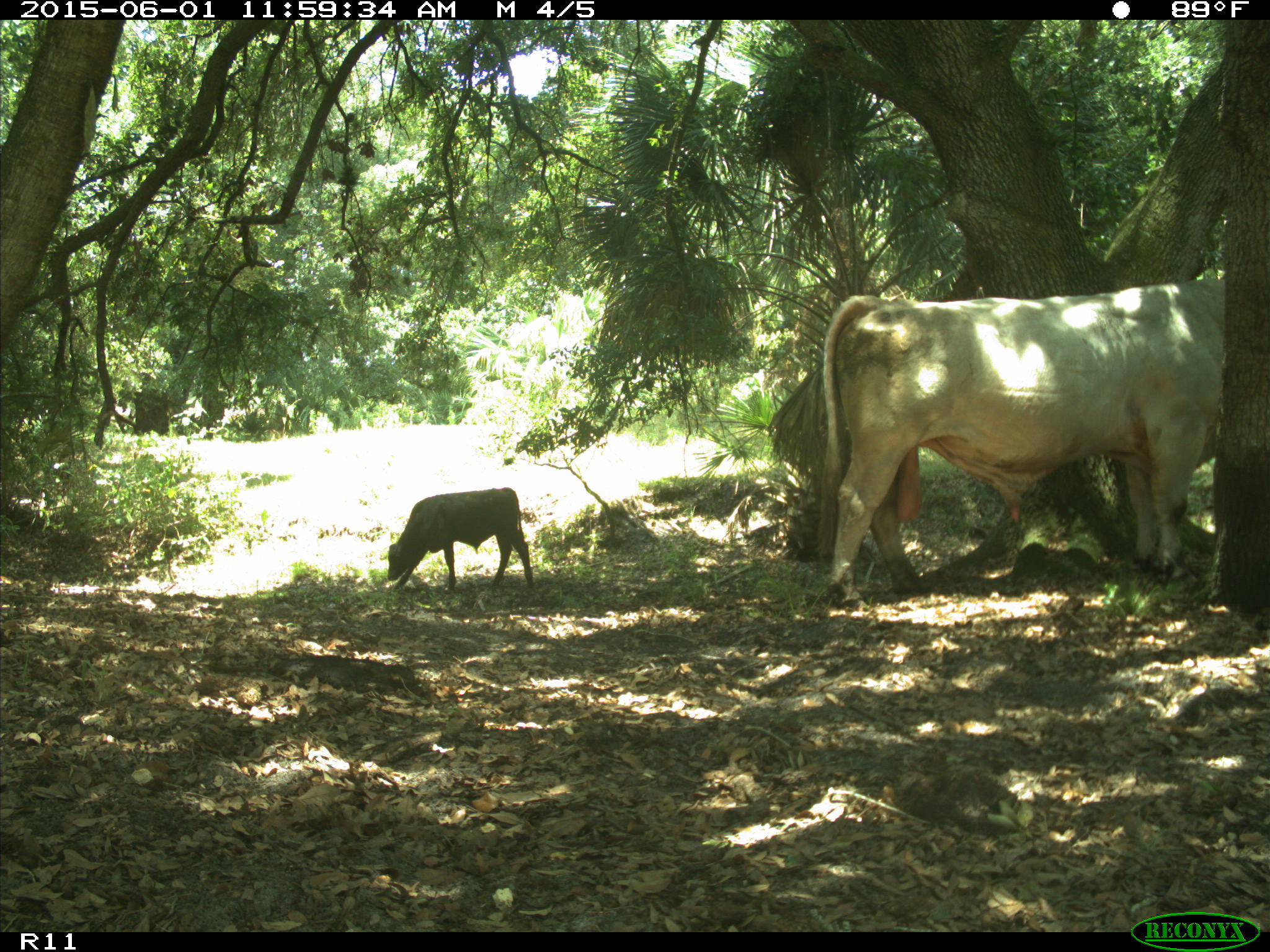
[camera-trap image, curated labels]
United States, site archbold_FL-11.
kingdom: Animalia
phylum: Chordata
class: Mammalia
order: Artiodactyla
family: Bovidae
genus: Bos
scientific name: Bos taurus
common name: domestic cow